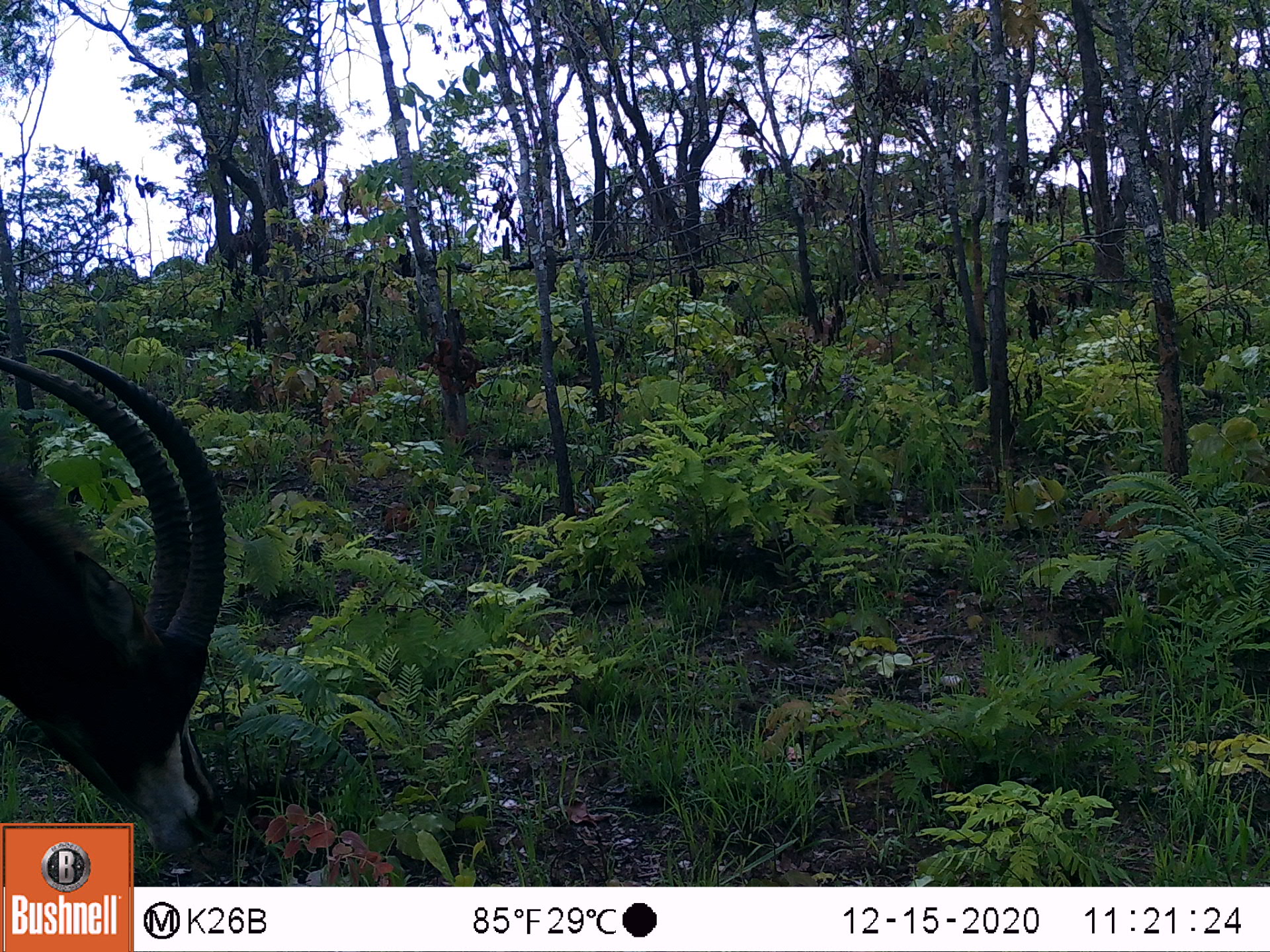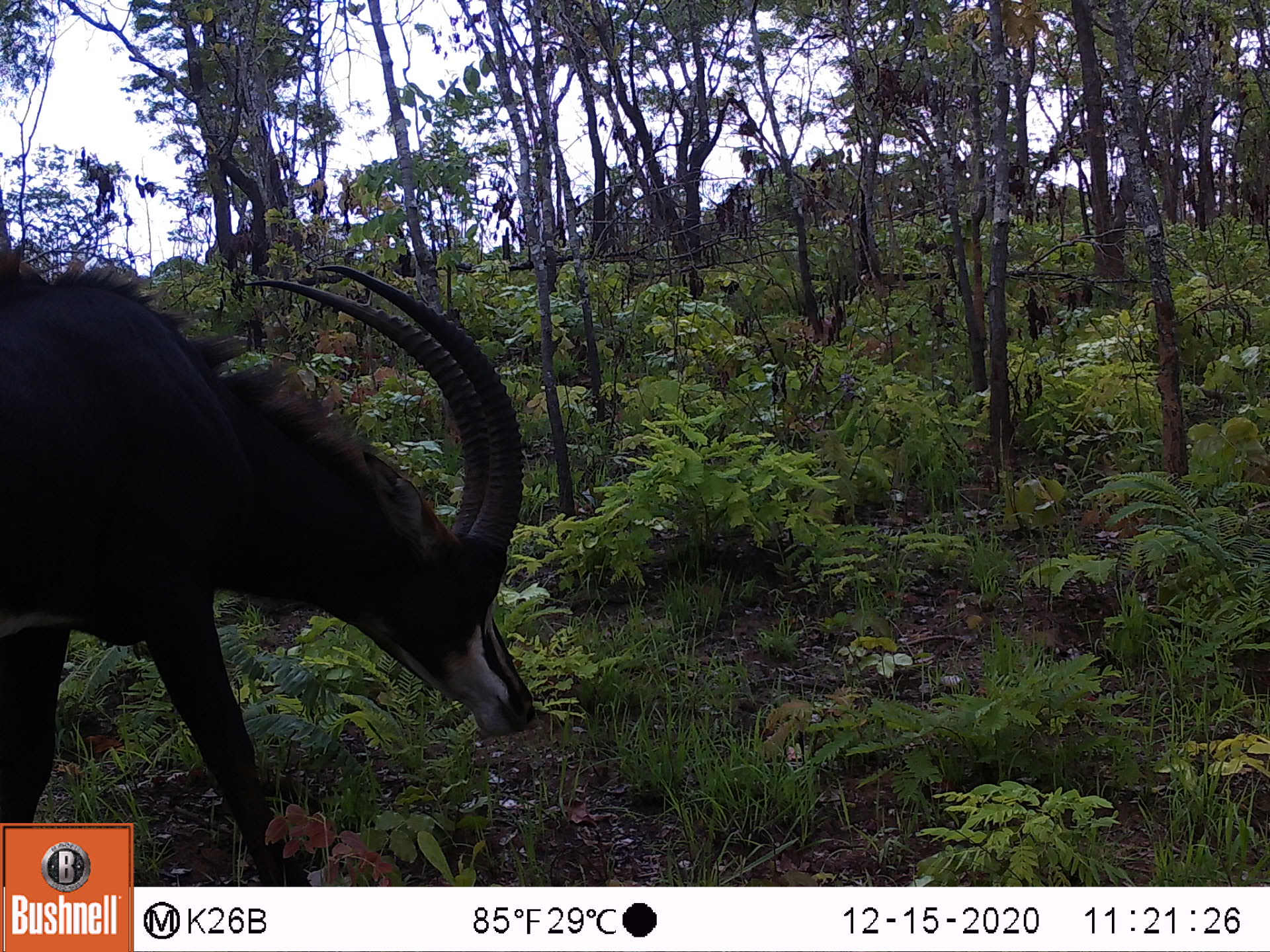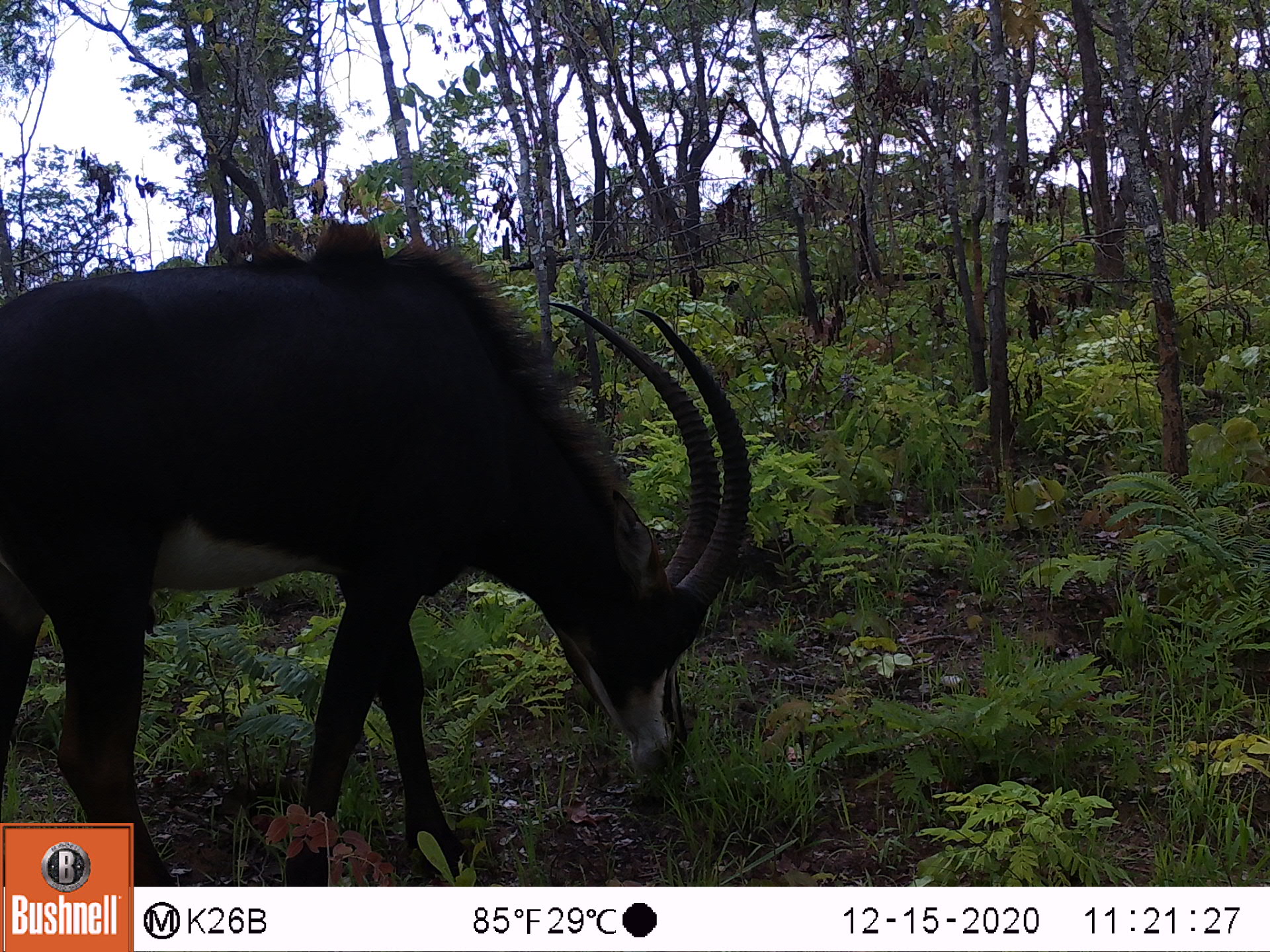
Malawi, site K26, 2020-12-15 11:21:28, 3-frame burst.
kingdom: Animalia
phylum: Chordata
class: Mammalia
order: Artiodactyla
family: Bovidae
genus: Hippotragus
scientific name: Hippotragus niger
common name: sable antelope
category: sable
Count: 1.